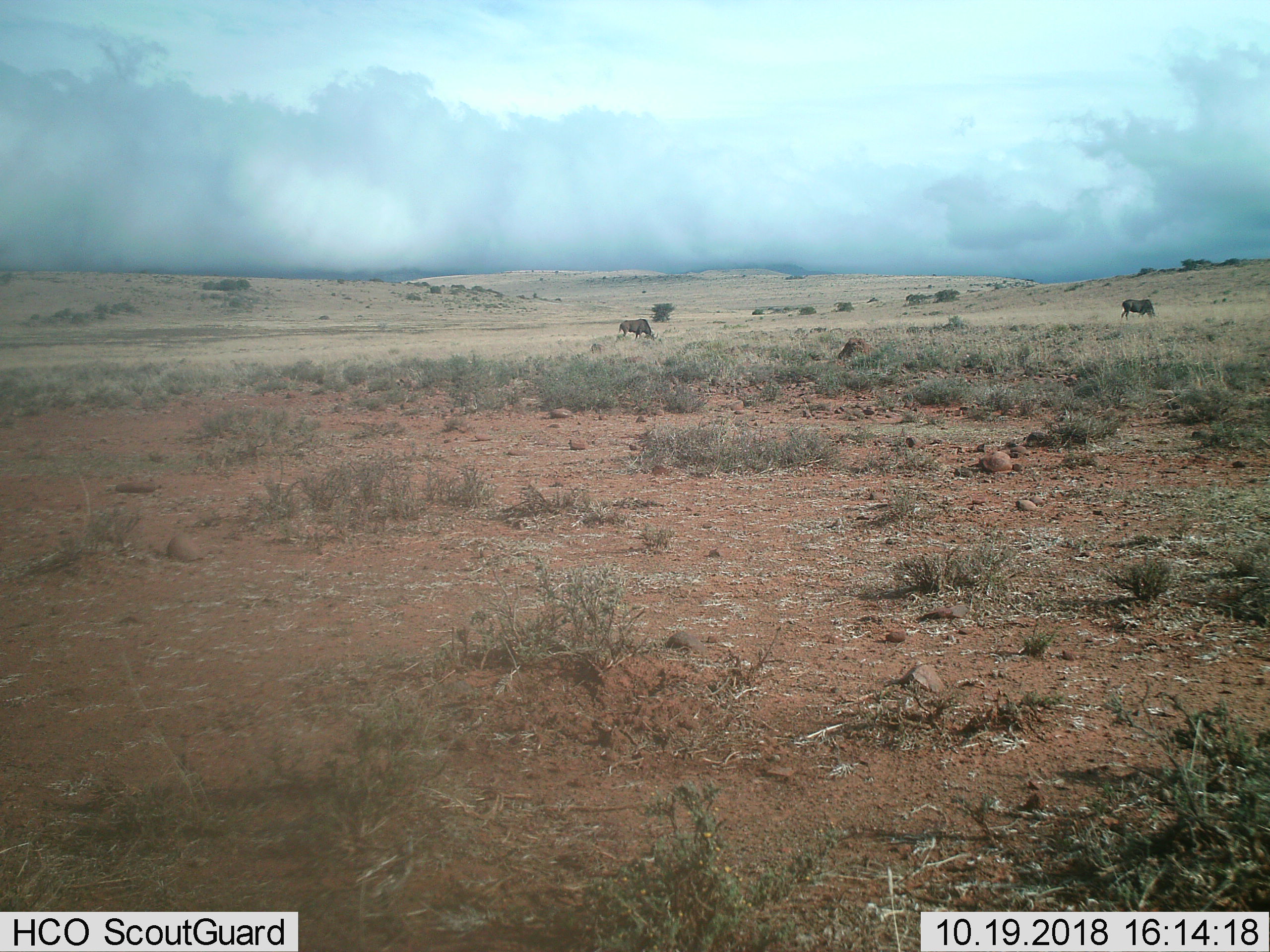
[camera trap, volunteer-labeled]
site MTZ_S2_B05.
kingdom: Animalia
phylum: Chordata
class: Mammalia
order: Artiodactyla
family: Bovidae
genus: Connochaetes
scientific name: Connochaetes gnou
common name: black wildebeest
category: wildebeestblack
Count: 2.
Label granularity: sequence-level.